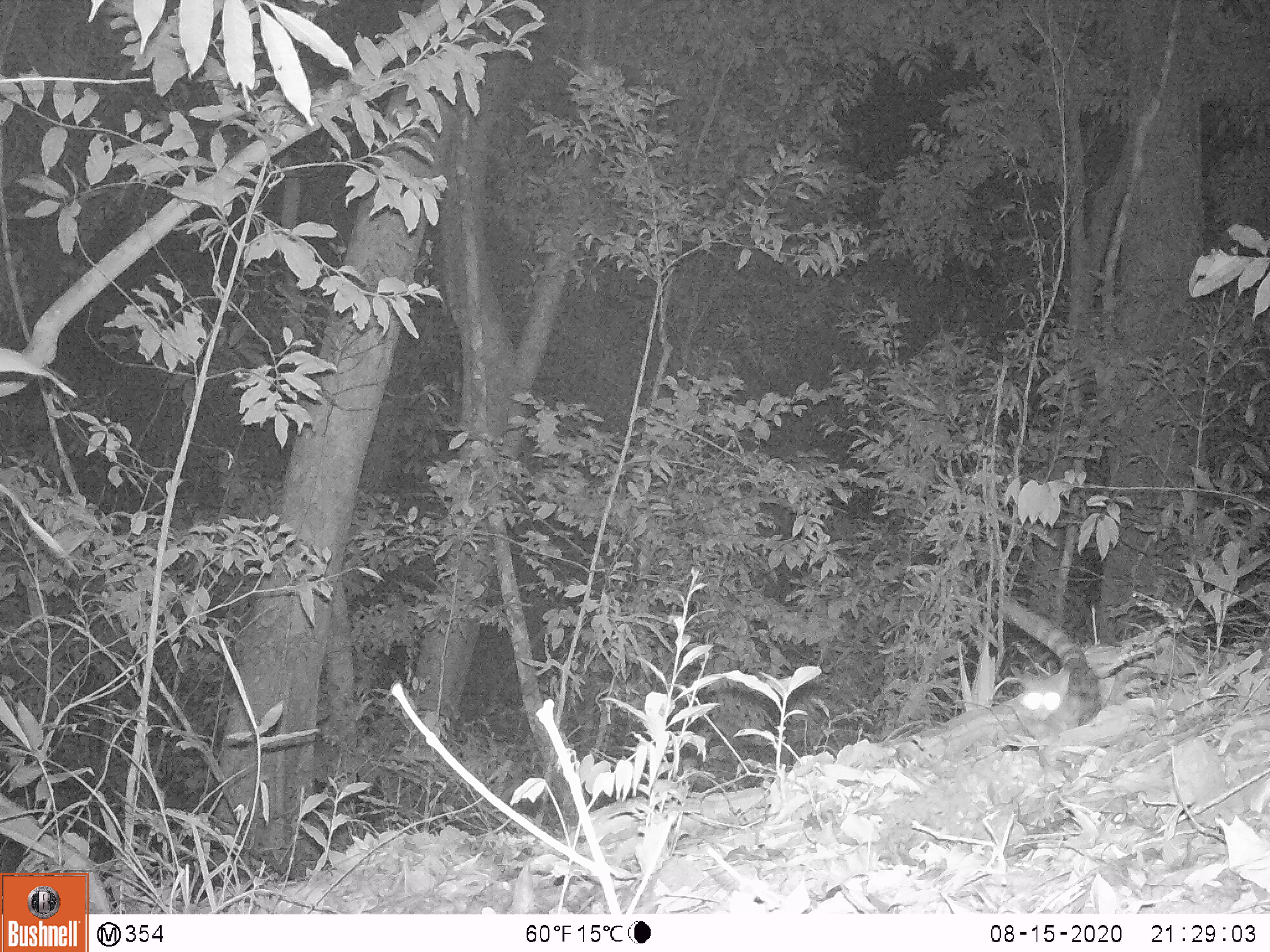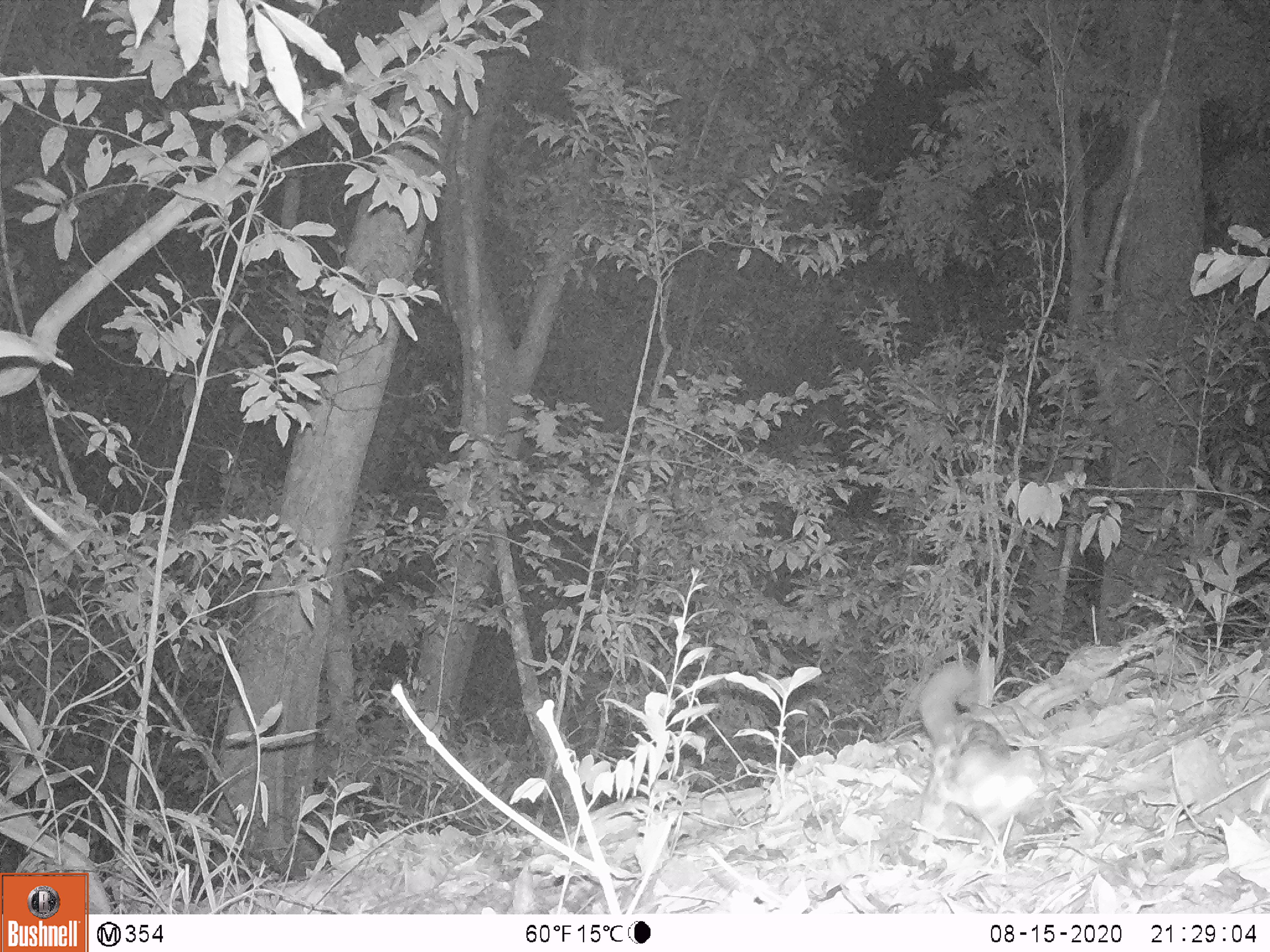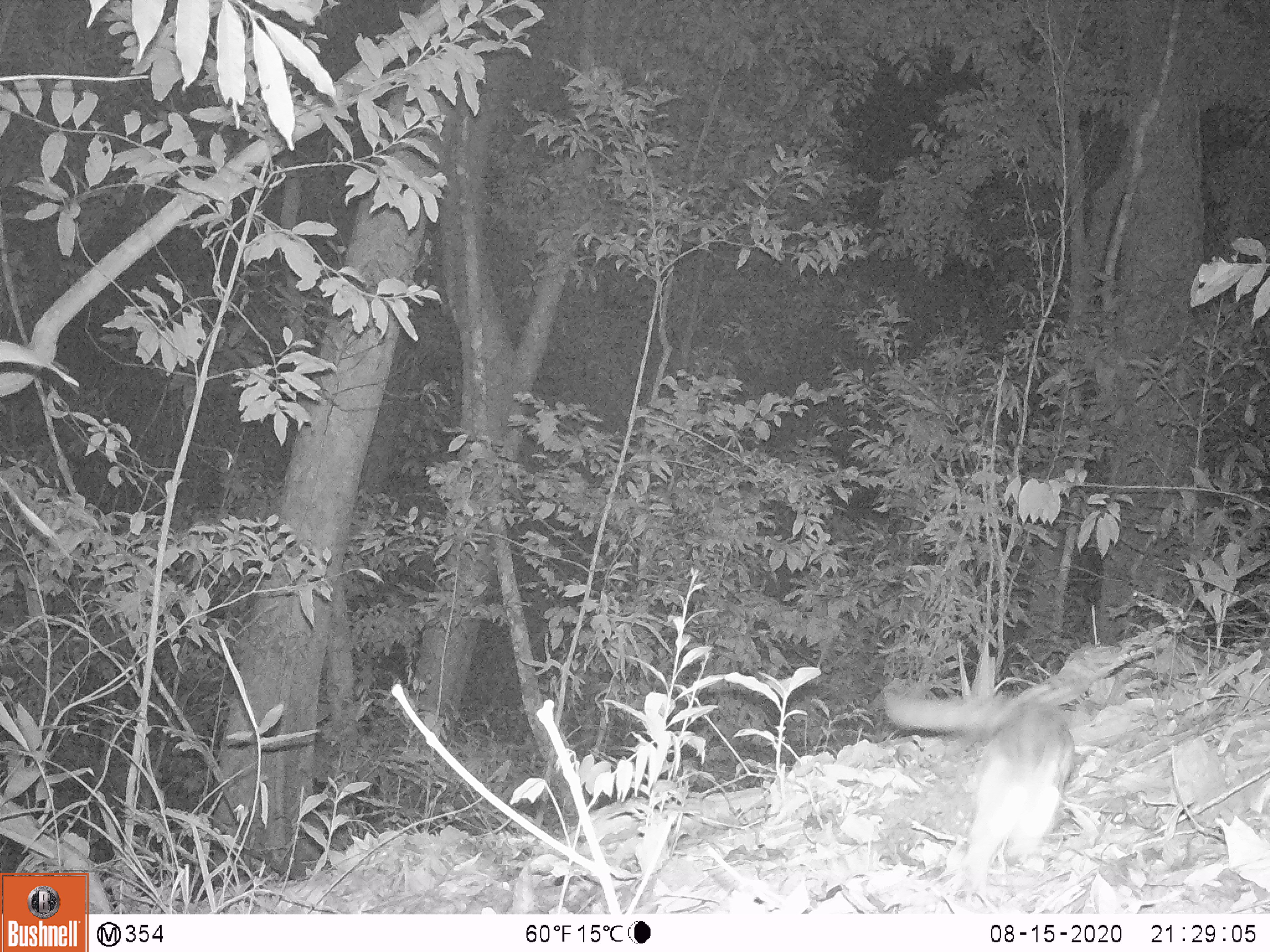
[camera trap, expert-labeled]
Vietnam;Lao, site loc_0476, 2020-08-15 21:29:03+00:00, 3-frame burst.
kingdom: Animalia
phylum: Chordata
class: Mammalia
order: Carnivora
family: Prionodontidae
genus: Prionodon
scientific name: Prionodon pardicolor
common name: spotted linsang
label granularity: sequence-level